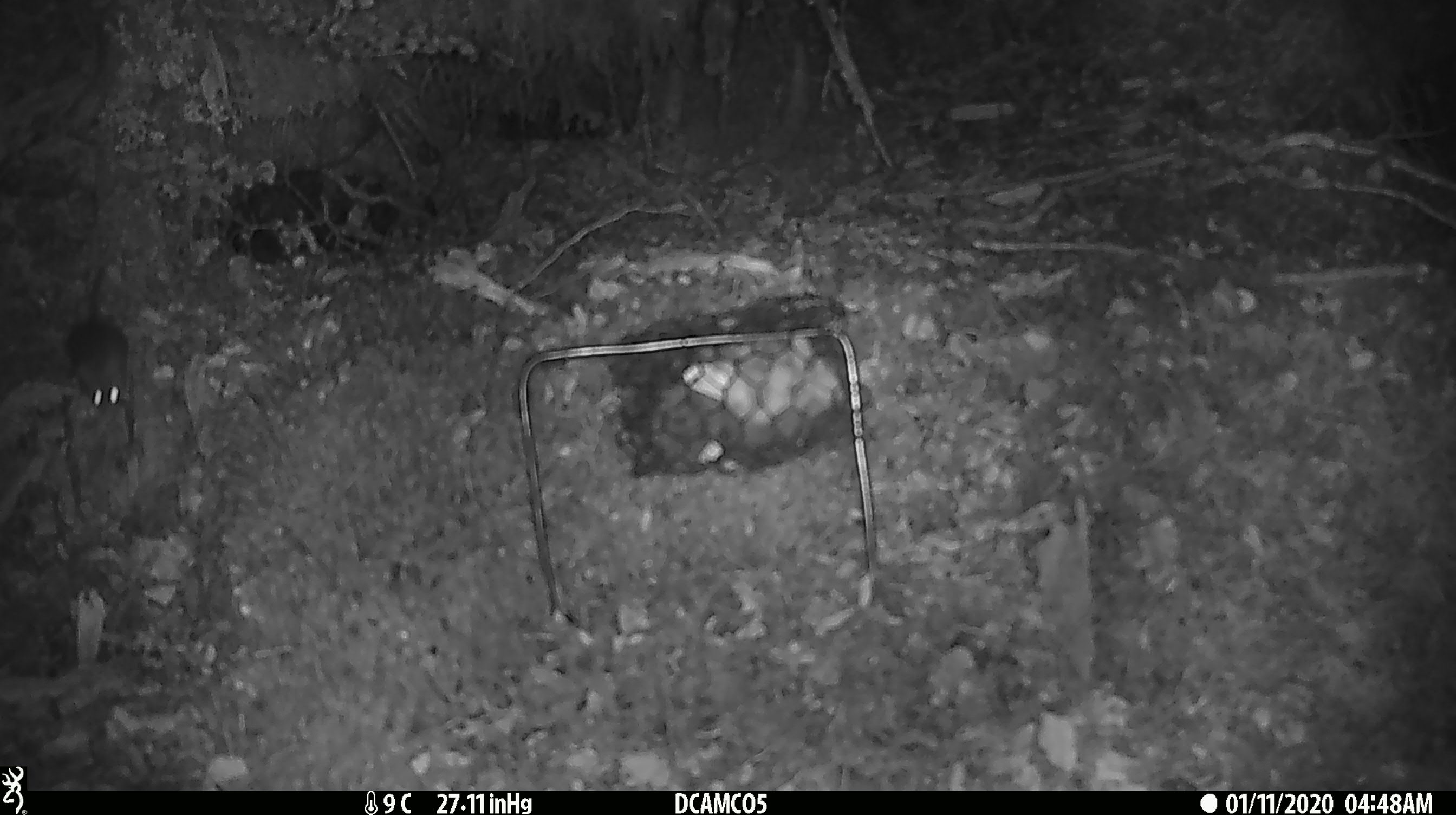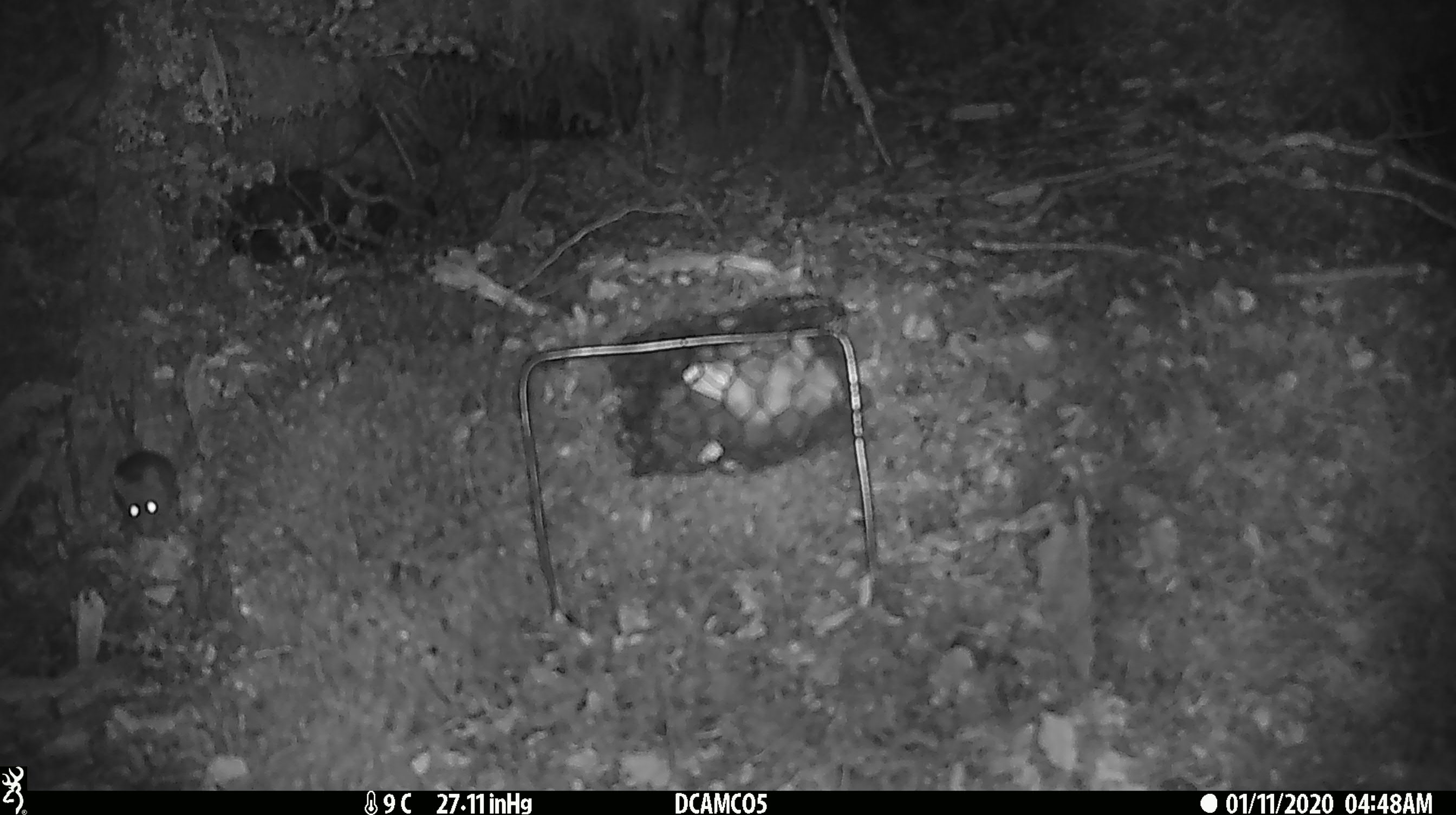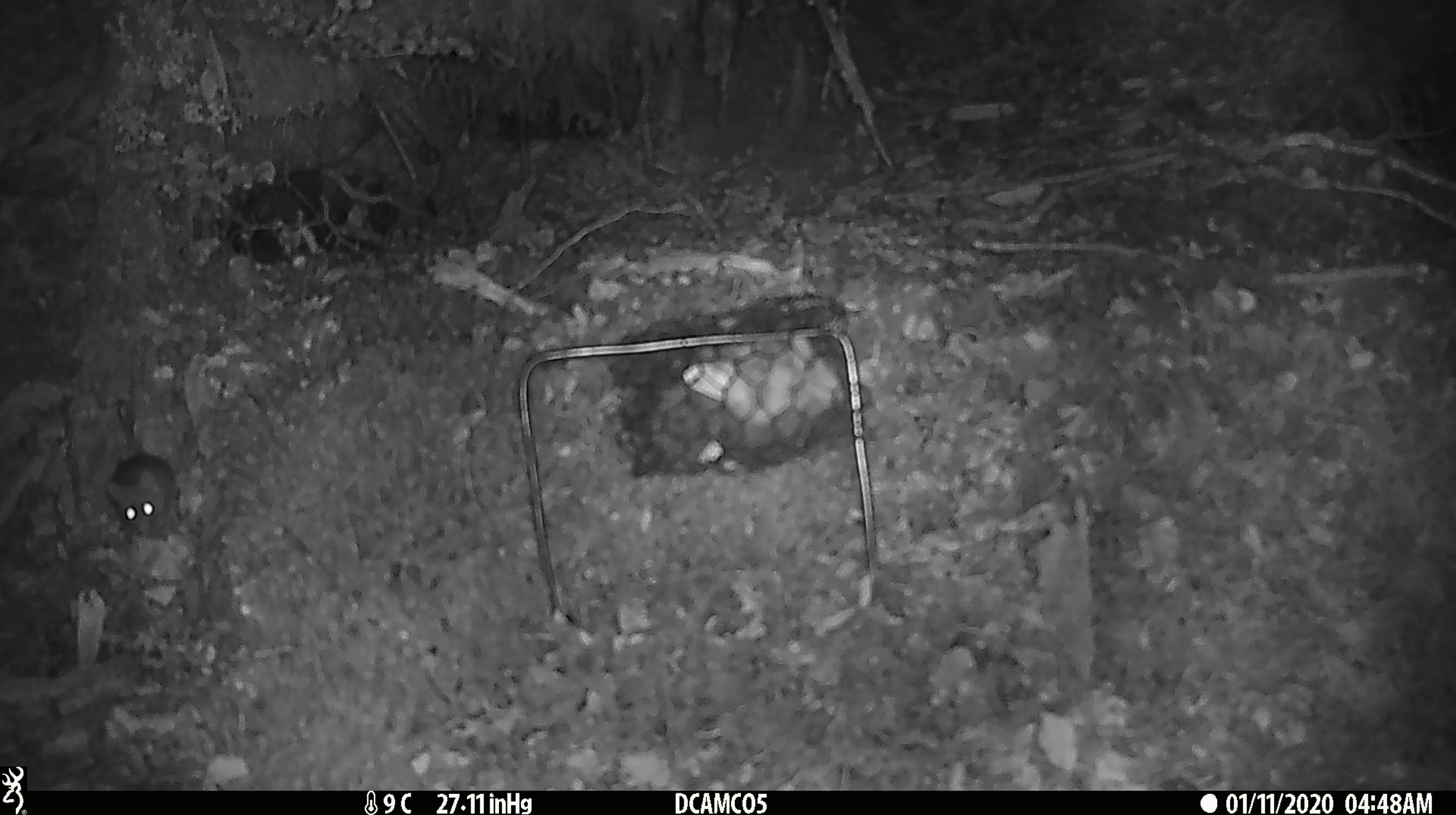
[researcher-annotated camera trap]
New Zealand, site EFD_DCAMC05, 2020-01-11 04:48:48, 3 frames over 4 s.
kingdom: Animalia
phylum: Chordata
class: Mammalia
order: Rodentia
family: Muridae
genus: Mus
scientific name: Mus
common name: mouse